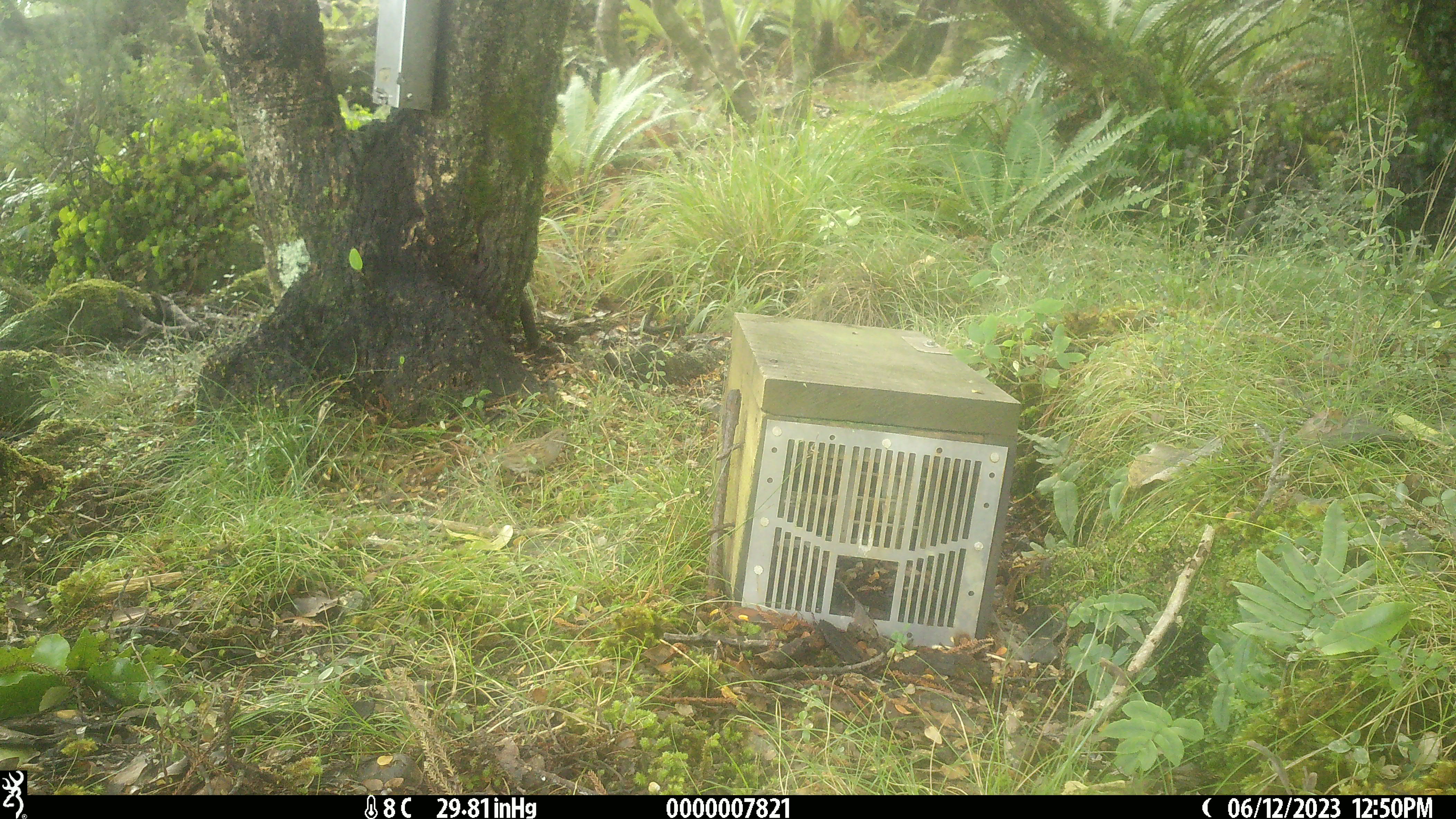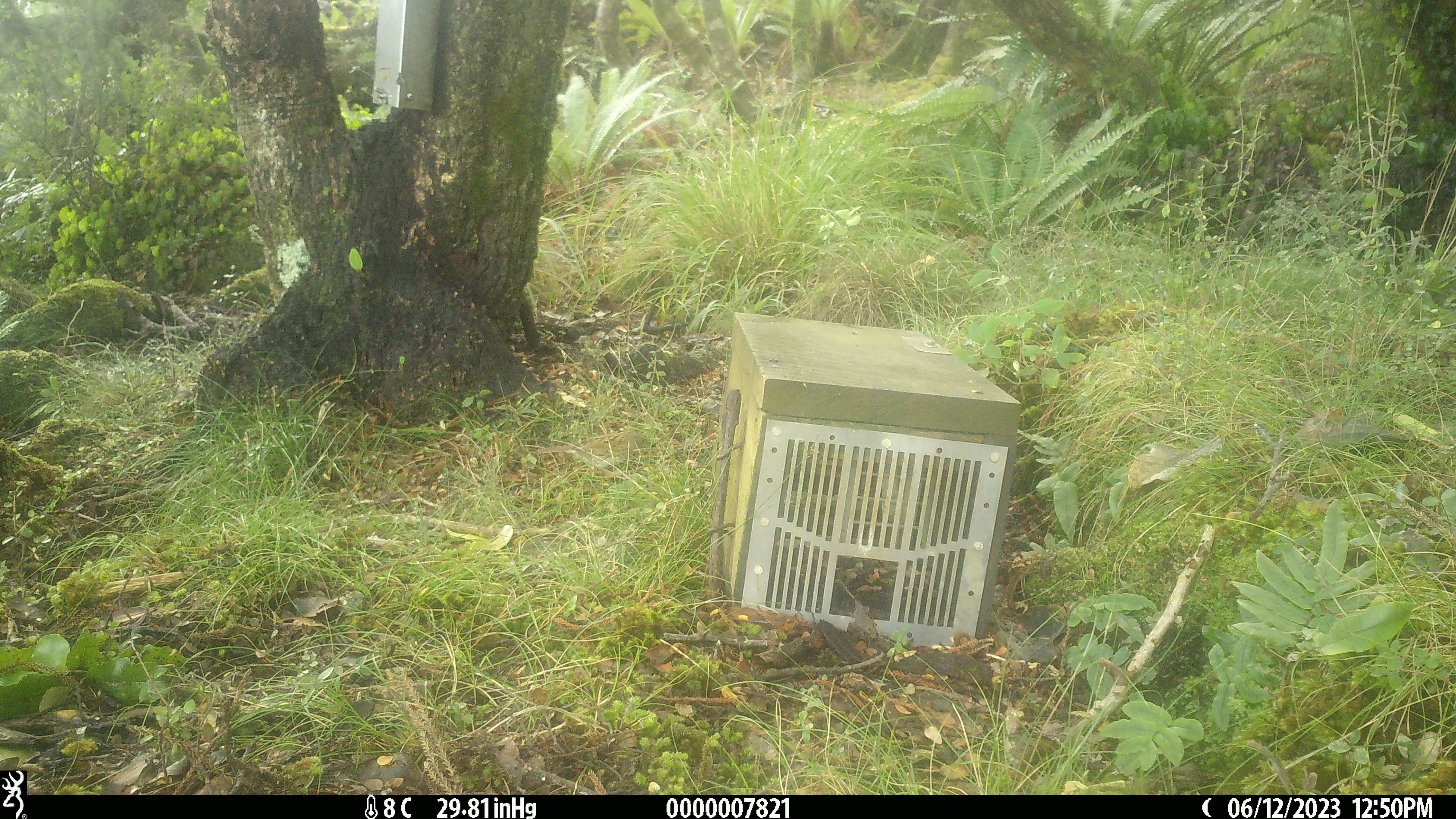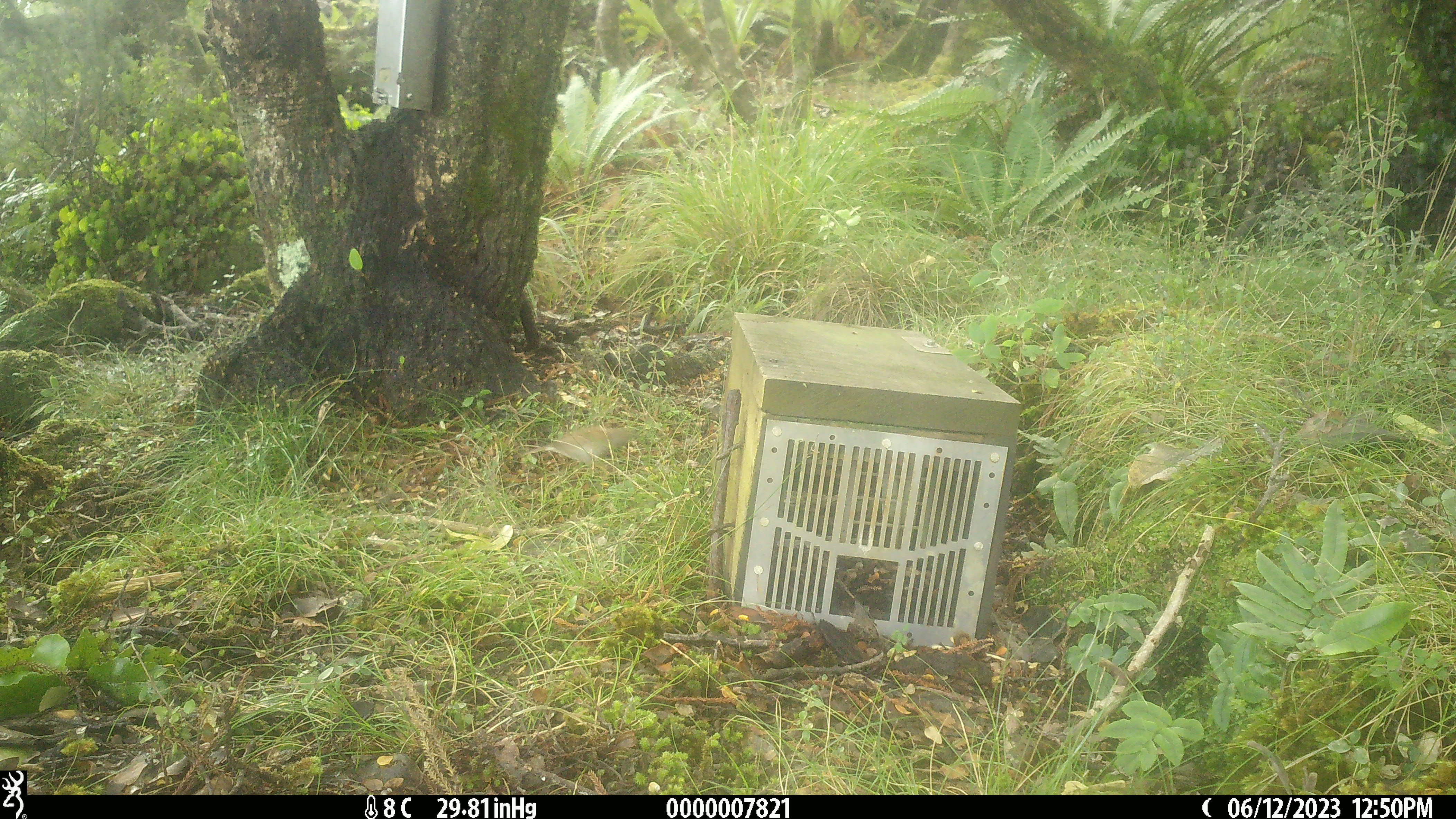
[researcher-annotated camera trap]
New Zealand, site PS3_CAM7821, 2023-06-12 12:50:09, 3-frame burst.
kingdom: Animalia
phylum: Chordata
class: Aves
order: Passeriformes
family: Prunellidae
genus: Prunella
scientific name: Prunella modularis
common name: dunnock